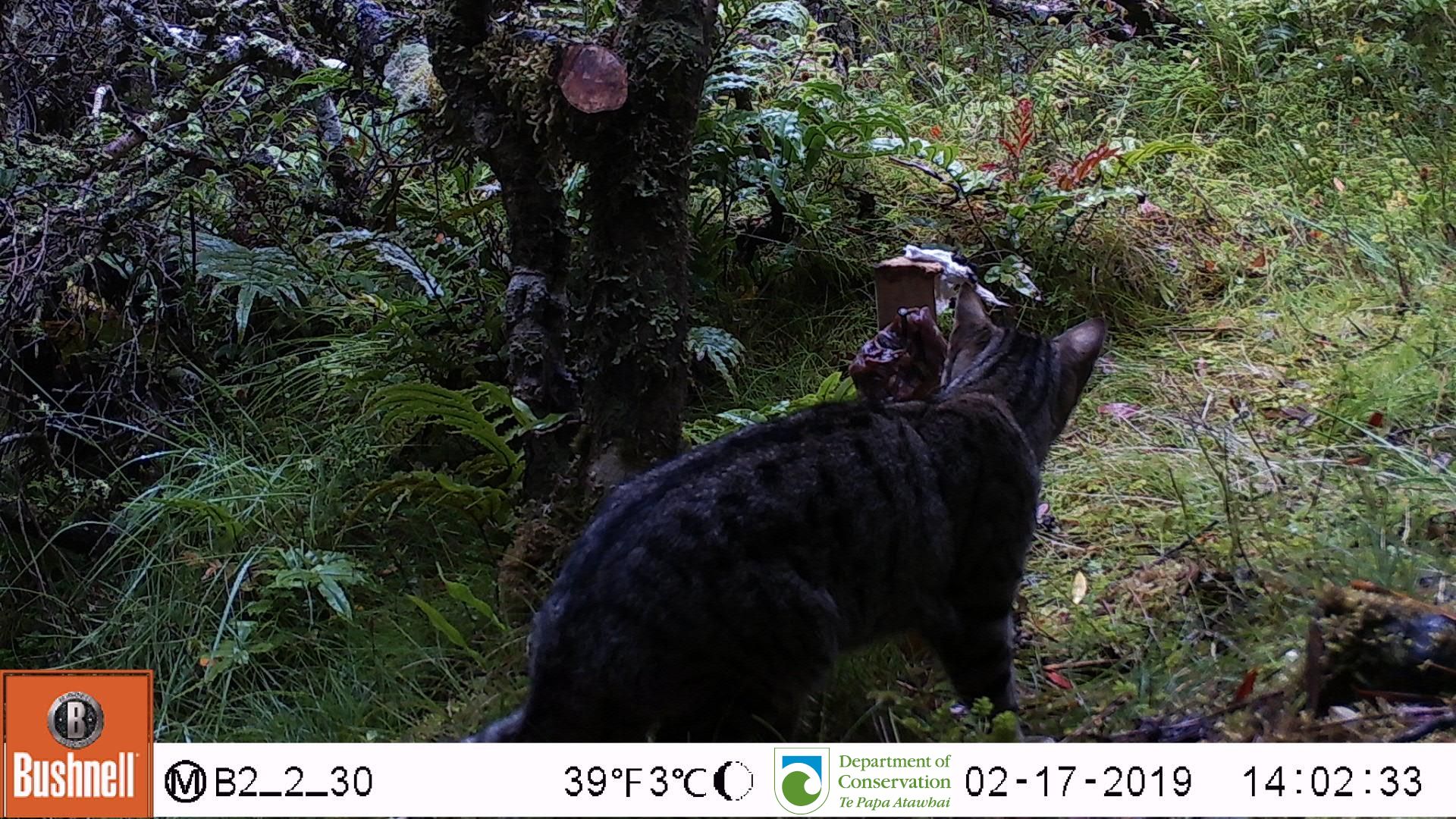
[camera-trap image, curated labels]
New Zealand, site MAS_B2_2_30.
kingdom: Animalia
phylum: Chordata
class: Mammalia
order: Carnivora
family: Felidae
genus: Felis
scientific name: Felis catus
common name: domestic cat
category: cat